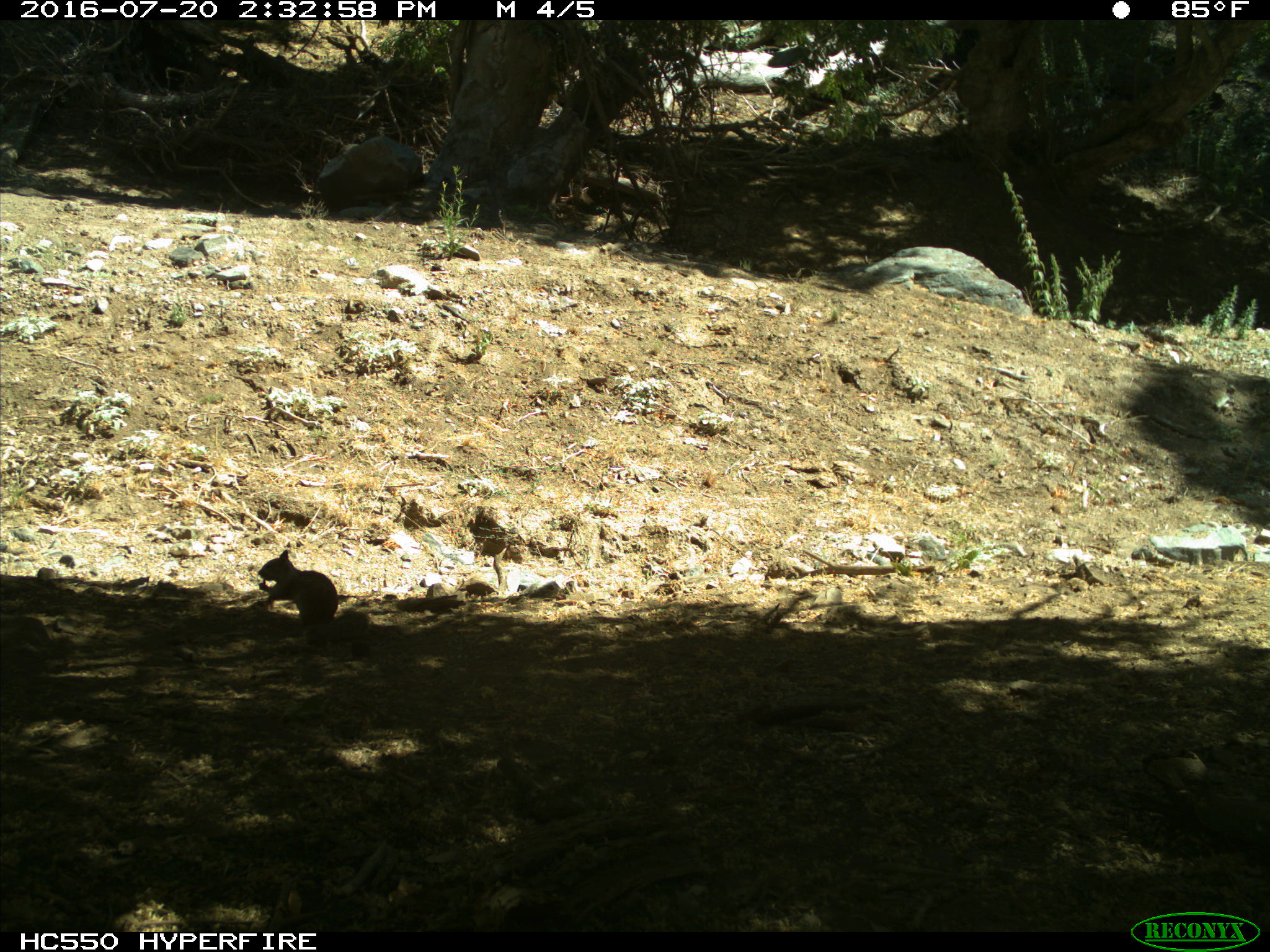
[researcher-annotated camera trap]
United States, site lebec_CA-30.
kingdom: Animalia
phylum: Chordata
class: Mammalia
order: Rodentia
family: Sciuridae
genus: Otospermophilus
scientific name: Otospermophilus beecheyi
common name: california ground squirrel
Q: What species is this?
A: Otospermophilus beecheyi (california ground squirrel).